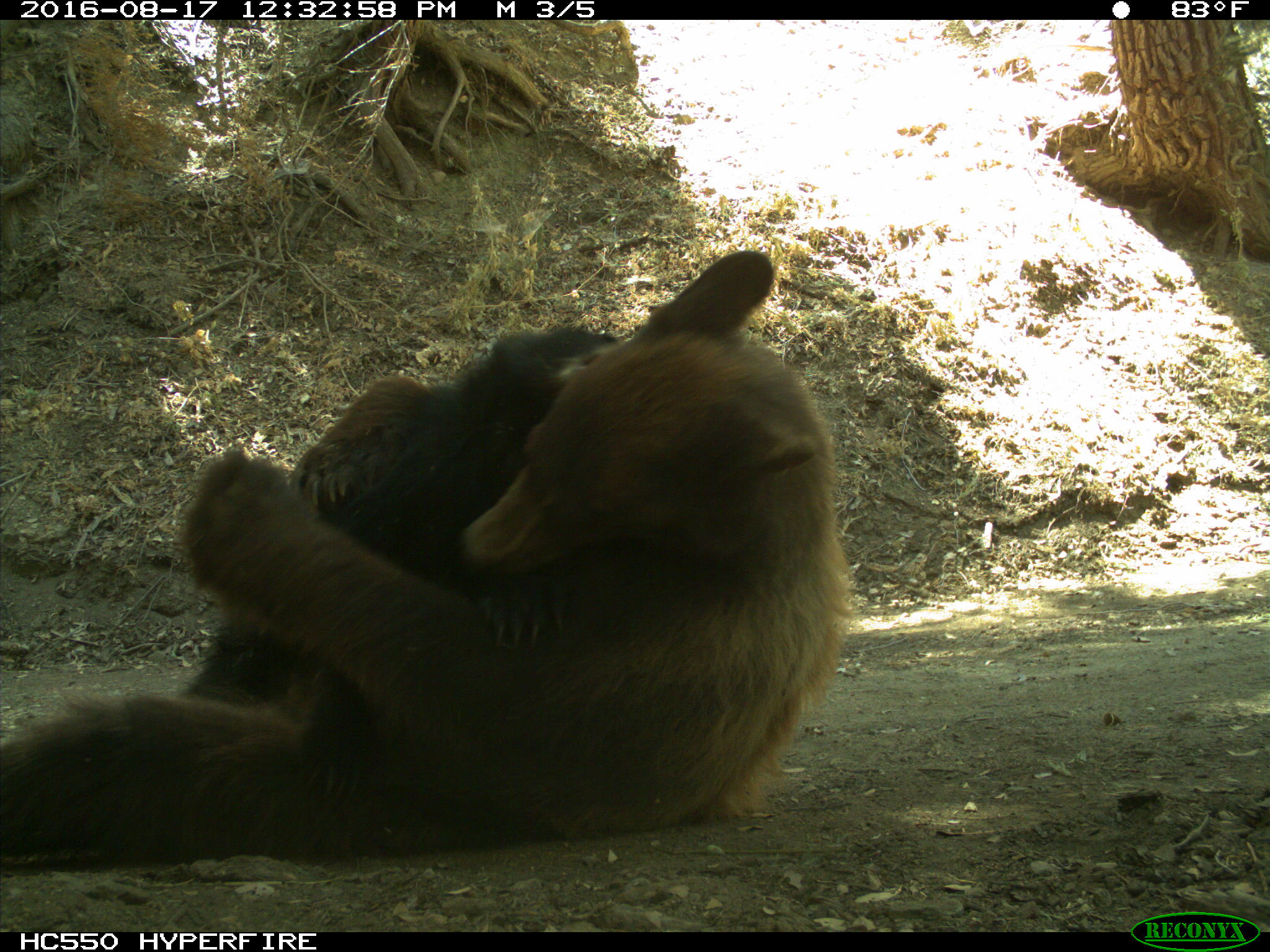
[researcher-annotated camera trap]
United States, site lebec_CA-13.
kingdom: Animalia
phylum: Chordata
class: Mammalia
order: Carnivora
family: Ursidae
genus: Ursus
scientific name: Ursus americanus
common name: american black bear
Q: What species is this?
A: Ursus americanus (american black bear).